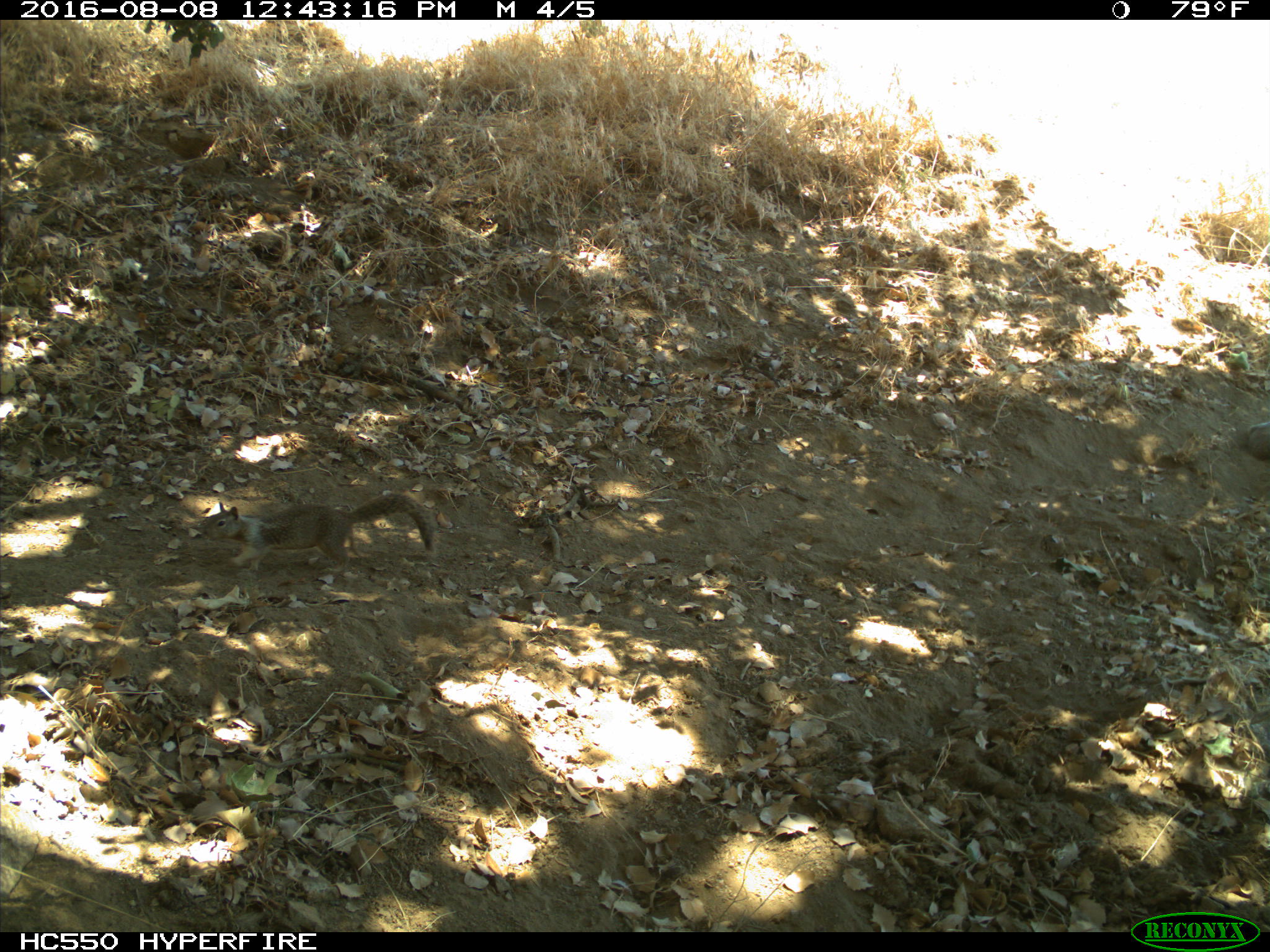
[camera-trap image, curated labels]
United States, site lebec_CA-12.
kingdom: Animalia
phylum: Chordata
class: Mammalia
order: Rodentia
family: Sciuridae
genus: Otospermophilus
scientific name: Otospermophilus beecheyi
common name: california ground squirrel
Otospermophilus beecheyi (california ground squirrel).